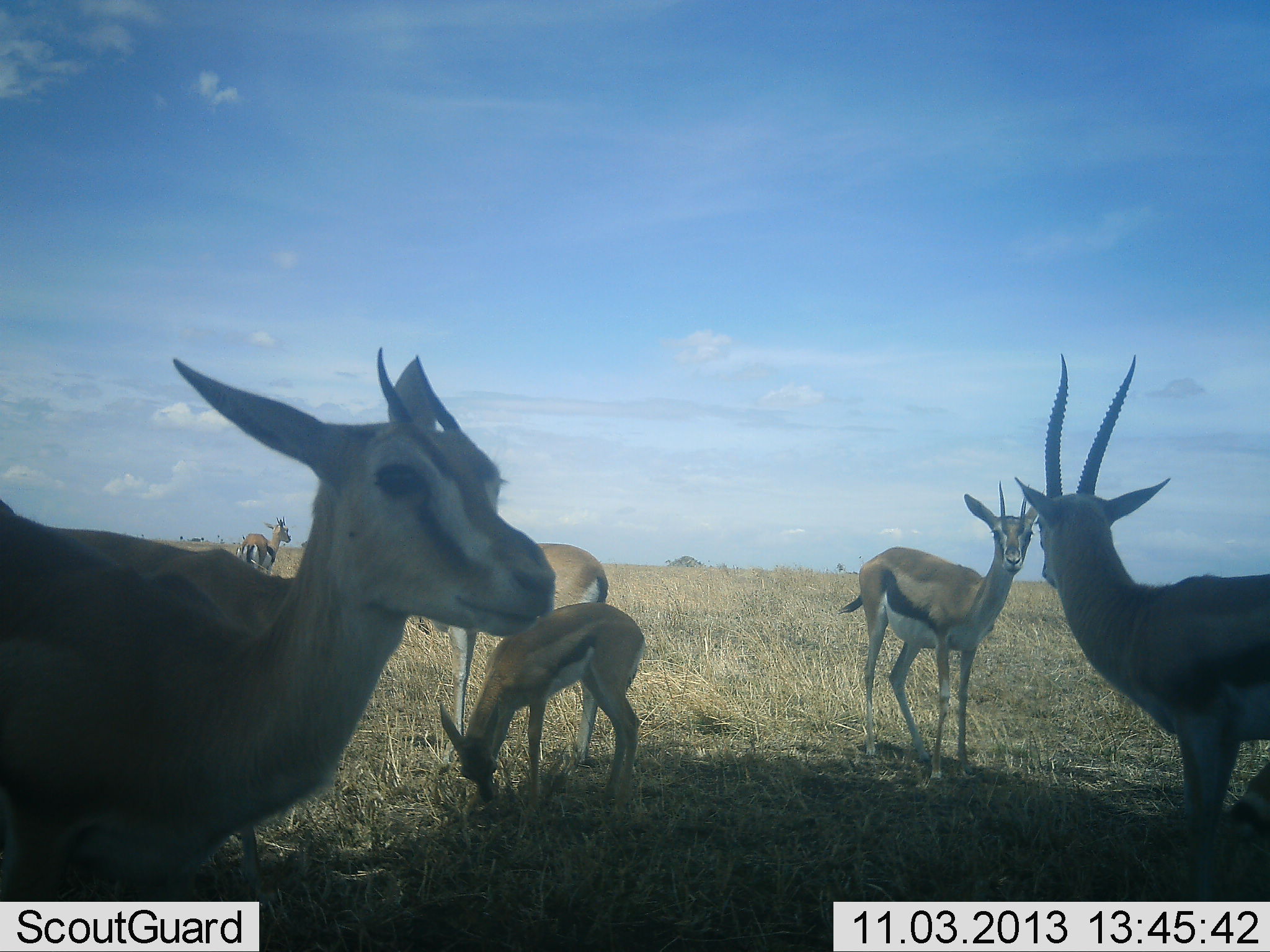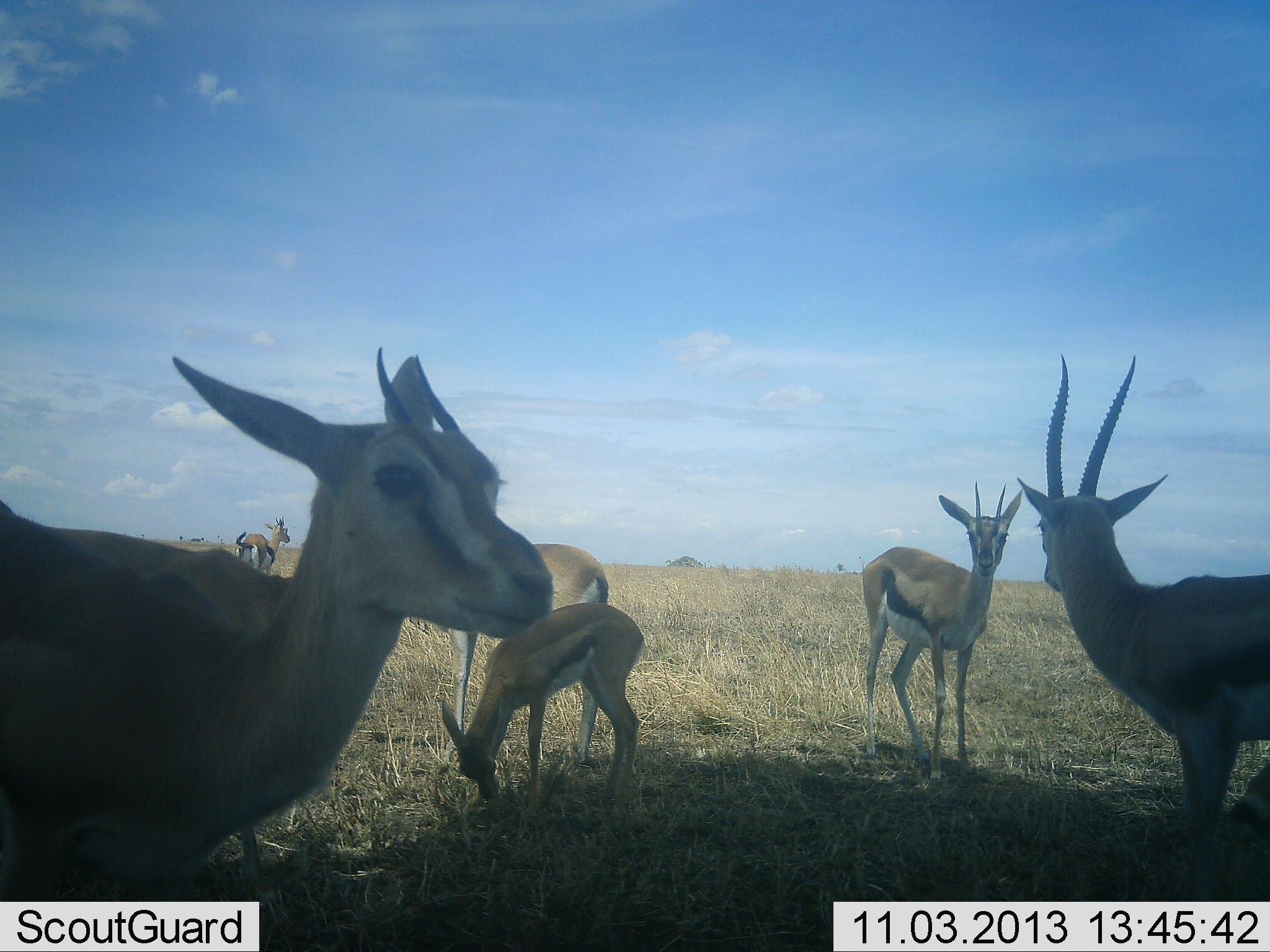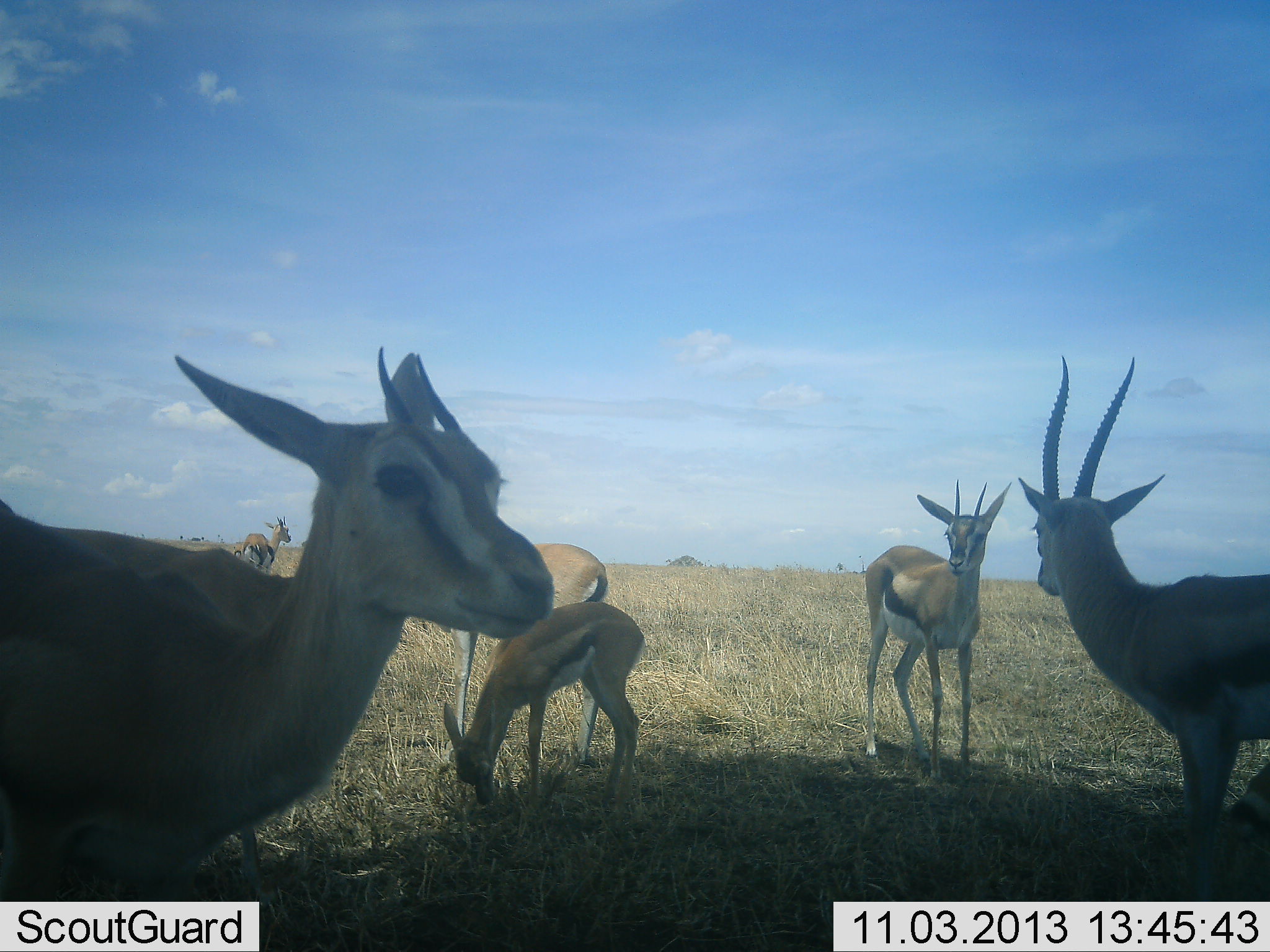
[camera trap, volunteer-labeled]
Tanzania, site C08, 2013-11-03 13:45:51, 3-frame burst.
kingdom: Animalia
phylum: Chordata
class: Mammalia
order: Artiodactyla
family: Bovidae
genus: Eudorcas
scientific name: Eudorcas thomsonii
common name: thomson's gazelle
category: gazellethomsons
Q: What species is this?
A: Gazellethomsons (thomson's gazelle) (Eudorcas thomsonii).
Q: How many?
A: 6.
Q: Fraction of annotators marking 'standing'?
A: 90%.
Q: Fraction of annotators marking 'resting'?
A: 0%.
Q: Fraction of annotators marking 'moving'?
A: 0%.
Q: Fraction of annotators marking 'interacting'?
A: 0%.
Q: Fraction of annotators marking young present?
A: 20%.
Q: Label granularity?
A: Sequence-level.